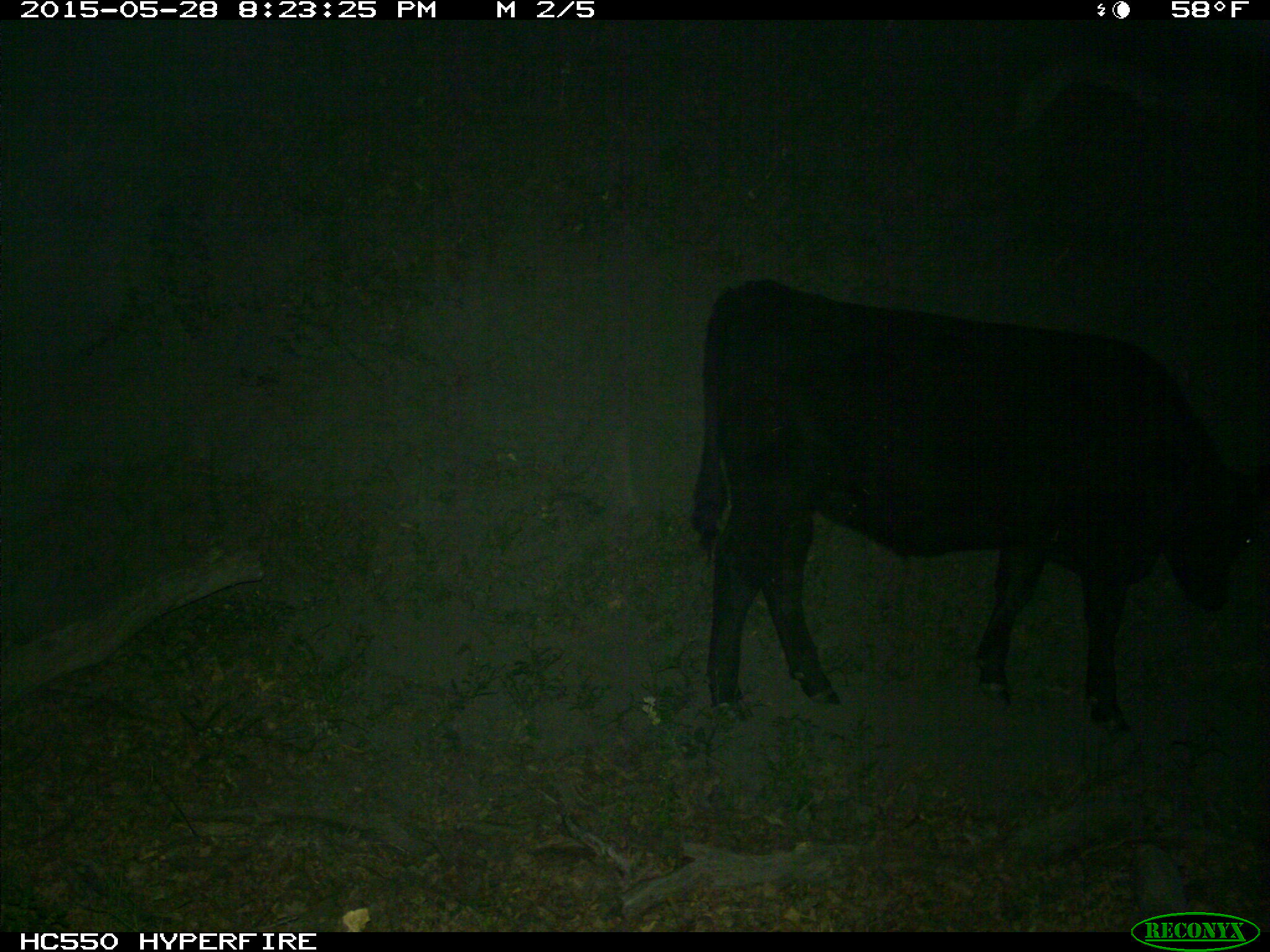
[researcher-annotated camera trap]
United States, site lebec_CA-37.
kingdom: Animalia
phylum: Chordata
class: Mammalia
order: Artiodactyla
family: Bovidae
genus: Bos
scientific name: Bos taurus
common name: domestic cow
Bos taurus (domestic cow).